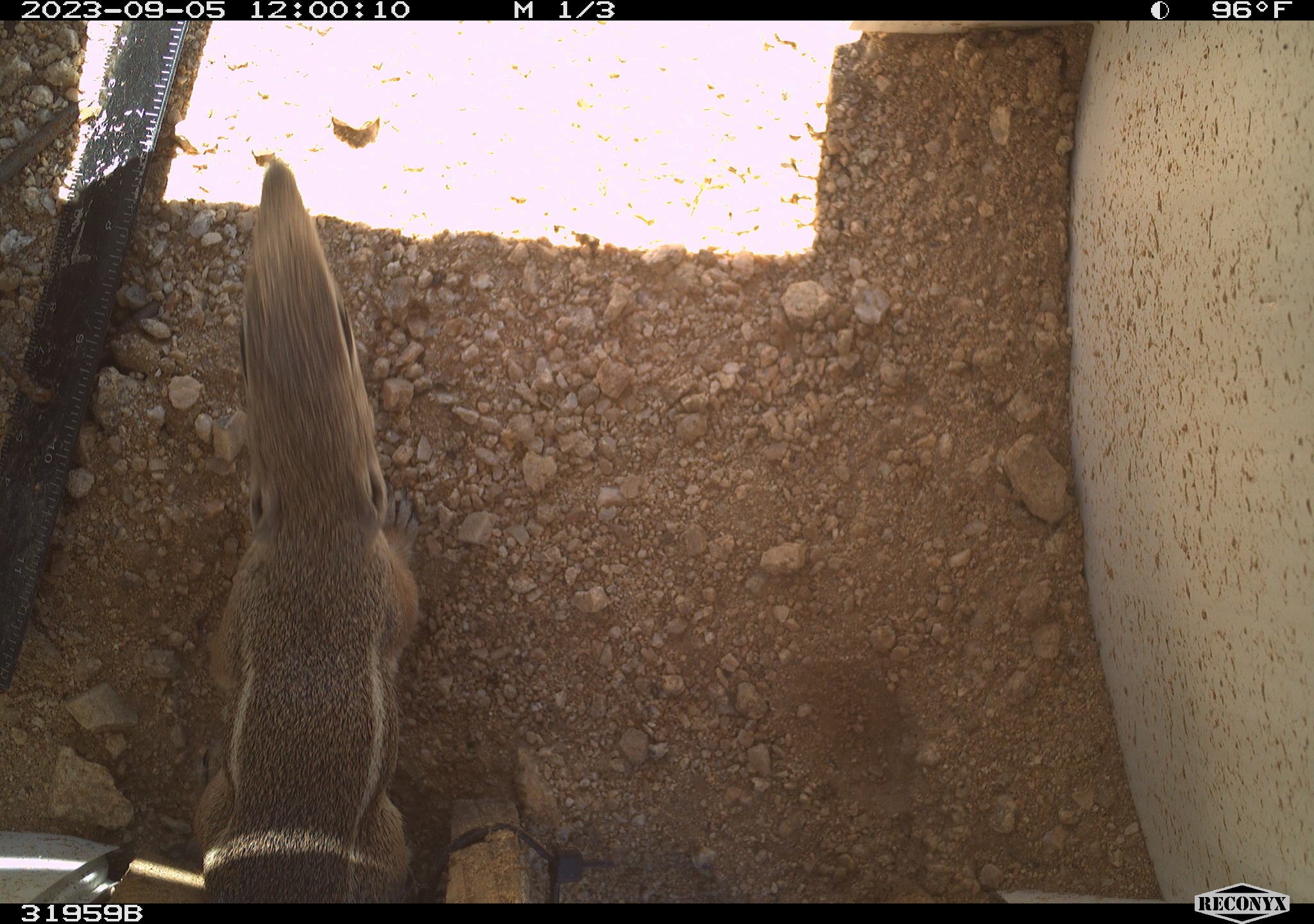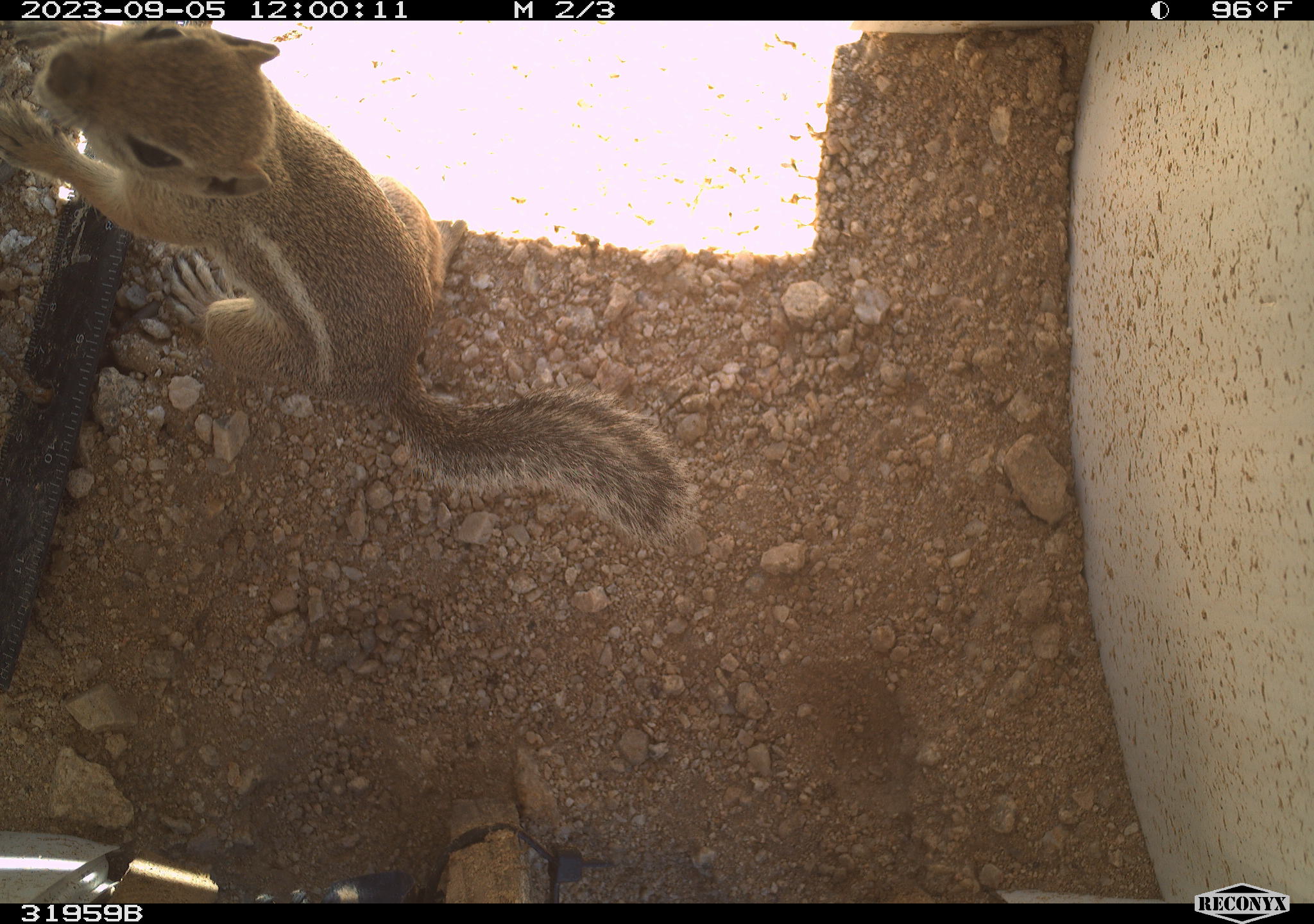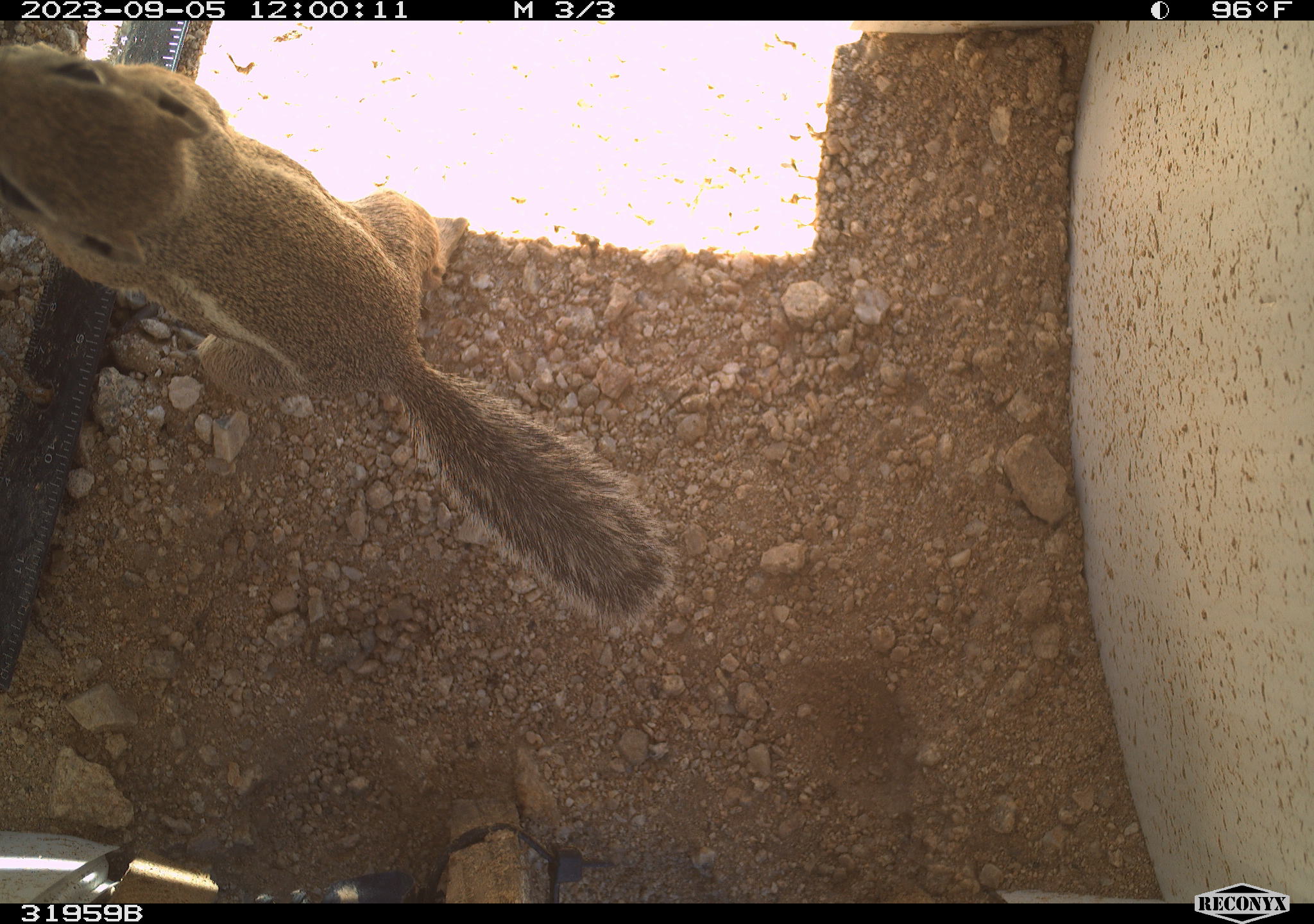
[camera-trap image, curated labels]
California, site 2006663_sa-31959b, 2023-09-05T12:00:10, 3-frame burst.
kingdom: Animalia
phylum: Chordata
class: Mammalia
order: Rodentia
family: Sciuridae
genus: Ammospermophilus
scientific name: Ammospermophilus leucurus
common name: white-tailed antelope squirrel